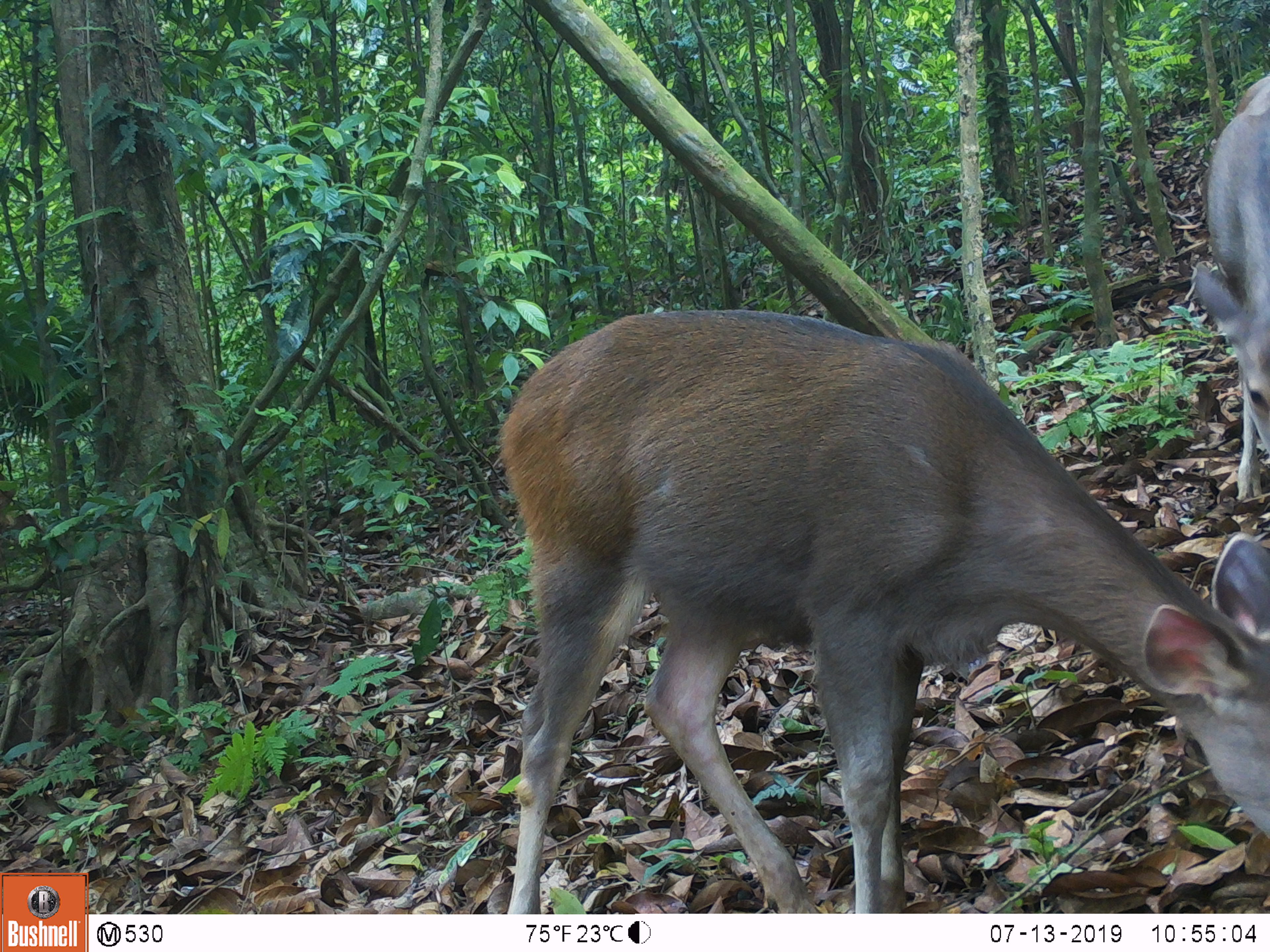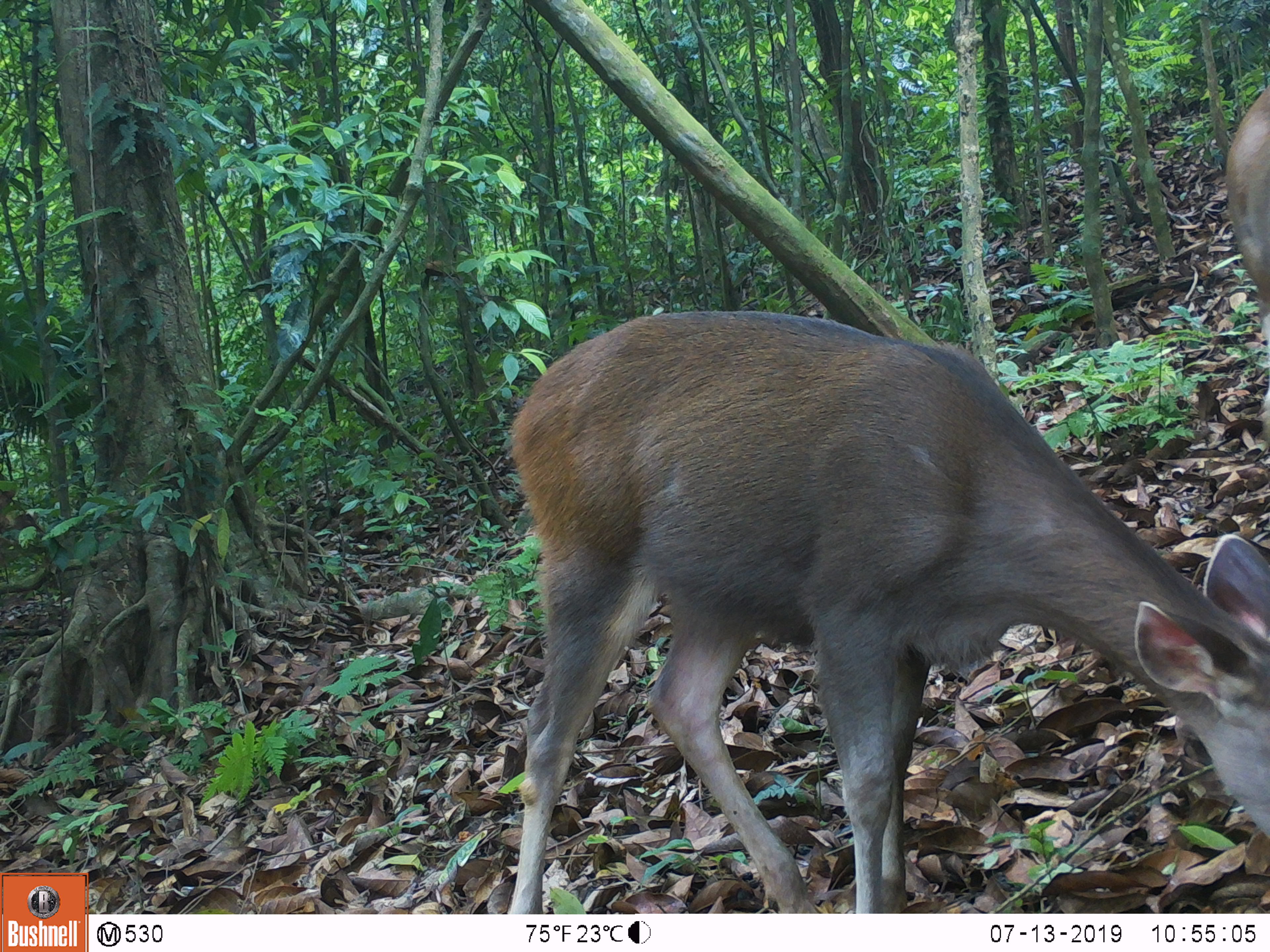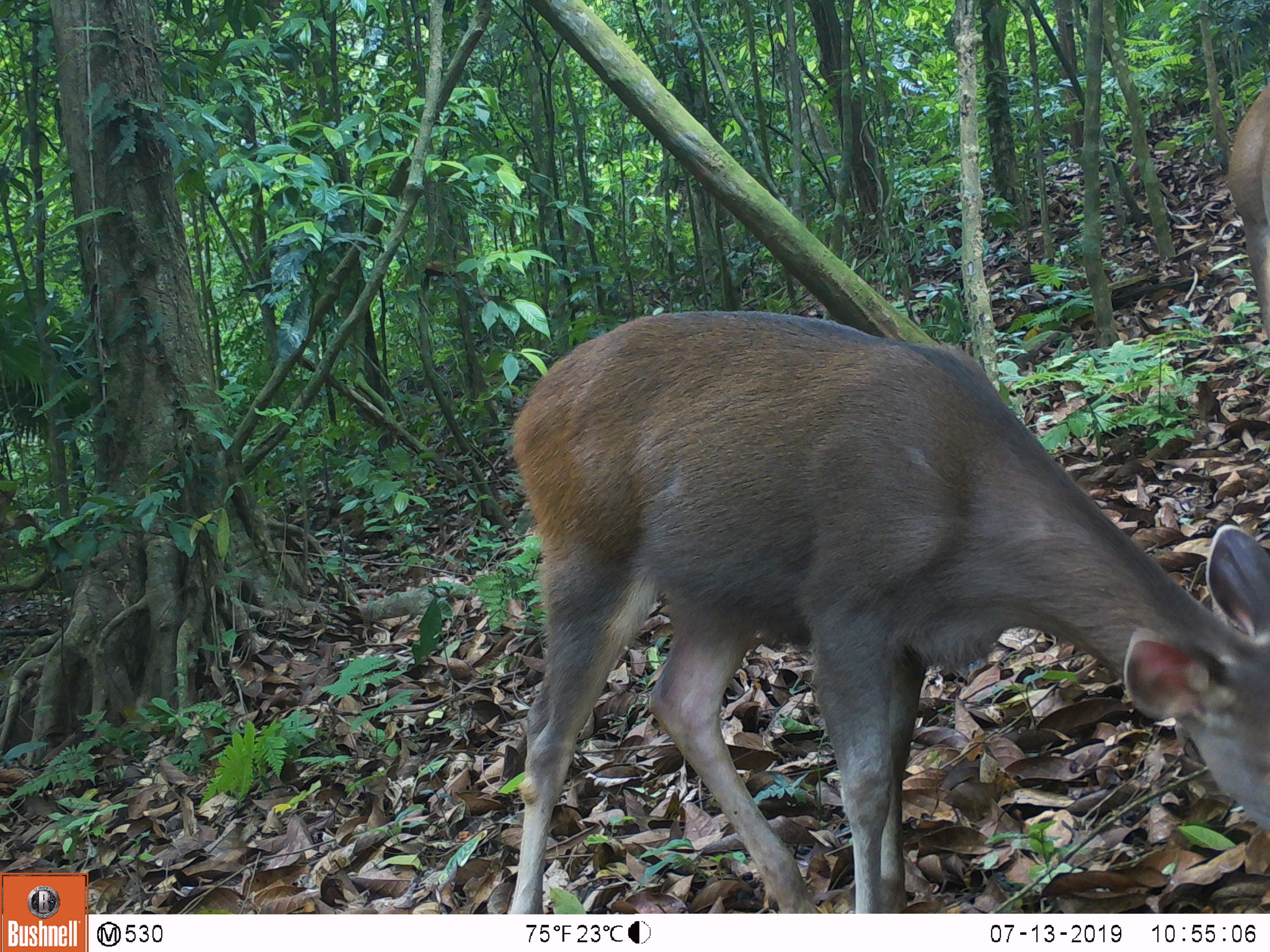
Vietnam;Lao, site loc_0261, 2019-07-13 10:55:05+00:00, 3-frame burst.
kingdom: Animalia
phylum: Chordata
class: Mammalia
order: Artiodactyla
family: Cervidae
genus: Rusa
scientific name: Rusa unicolor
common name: sambar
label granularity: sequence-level